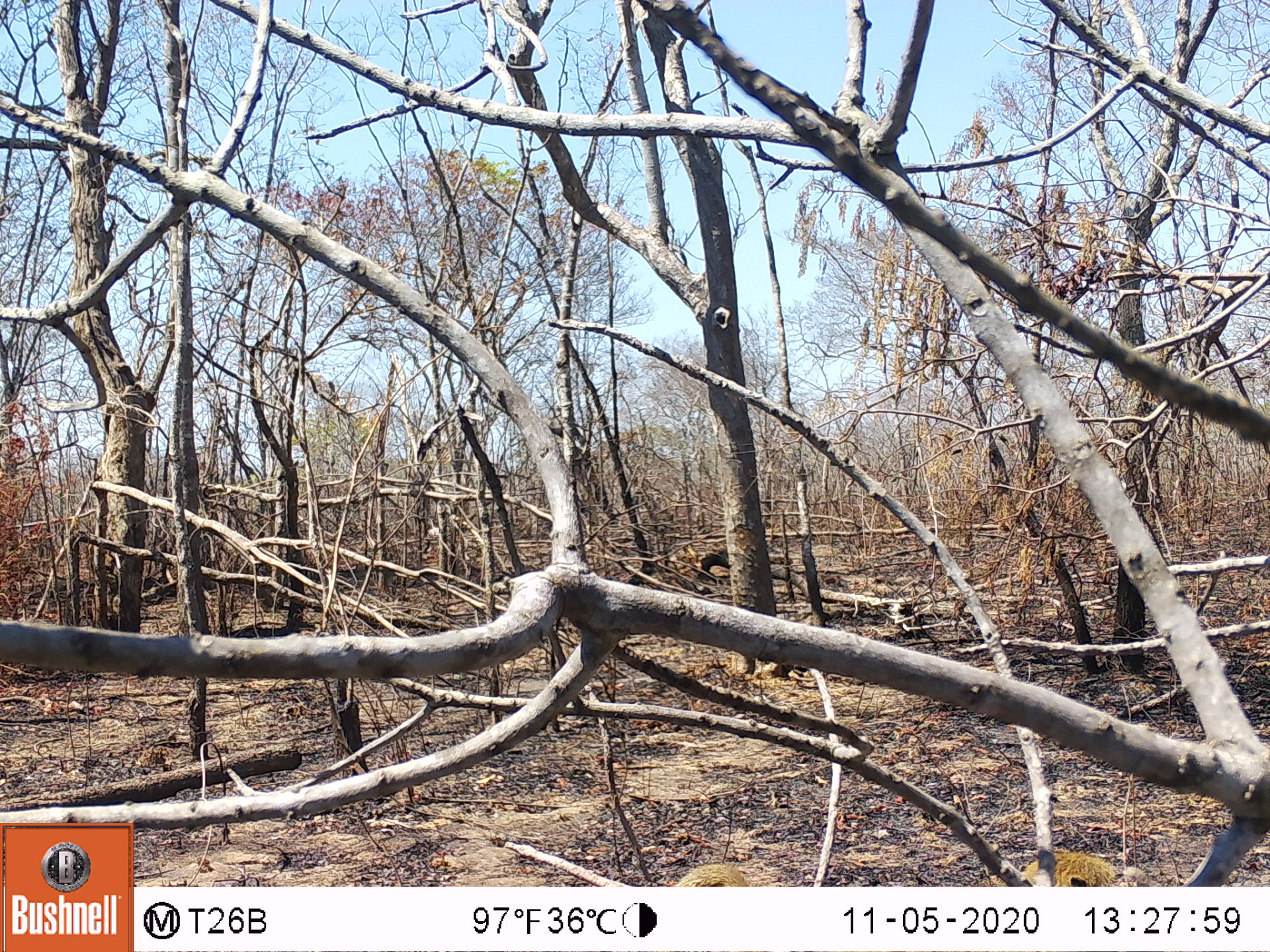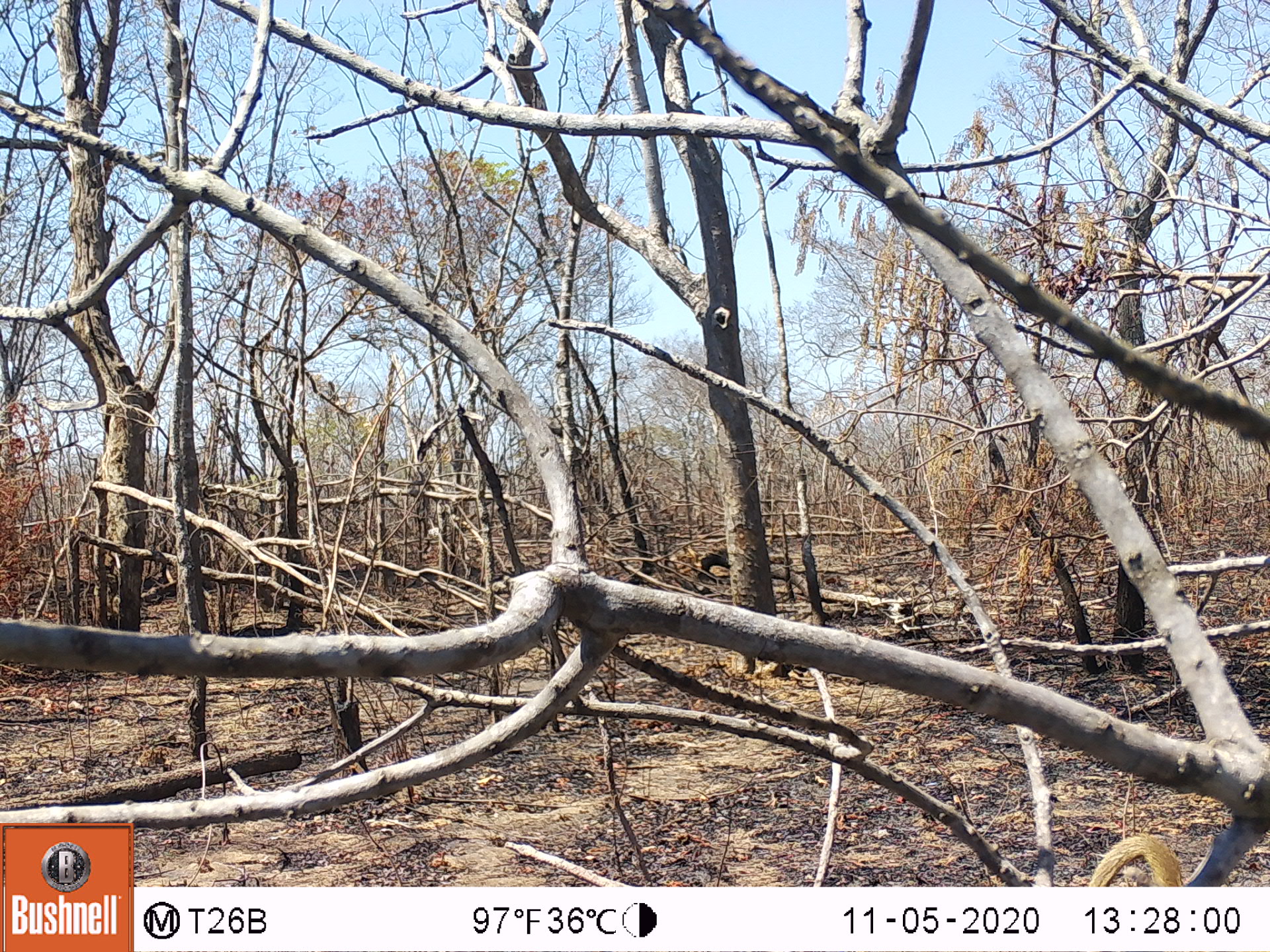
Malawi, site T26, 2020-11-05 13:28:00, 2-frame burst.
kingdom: Animalia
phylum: Chordata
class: Mammalia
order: Primates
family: Cercopithecidae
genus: Papio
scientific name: Papio cynocephalus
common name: yellow baboon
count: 1